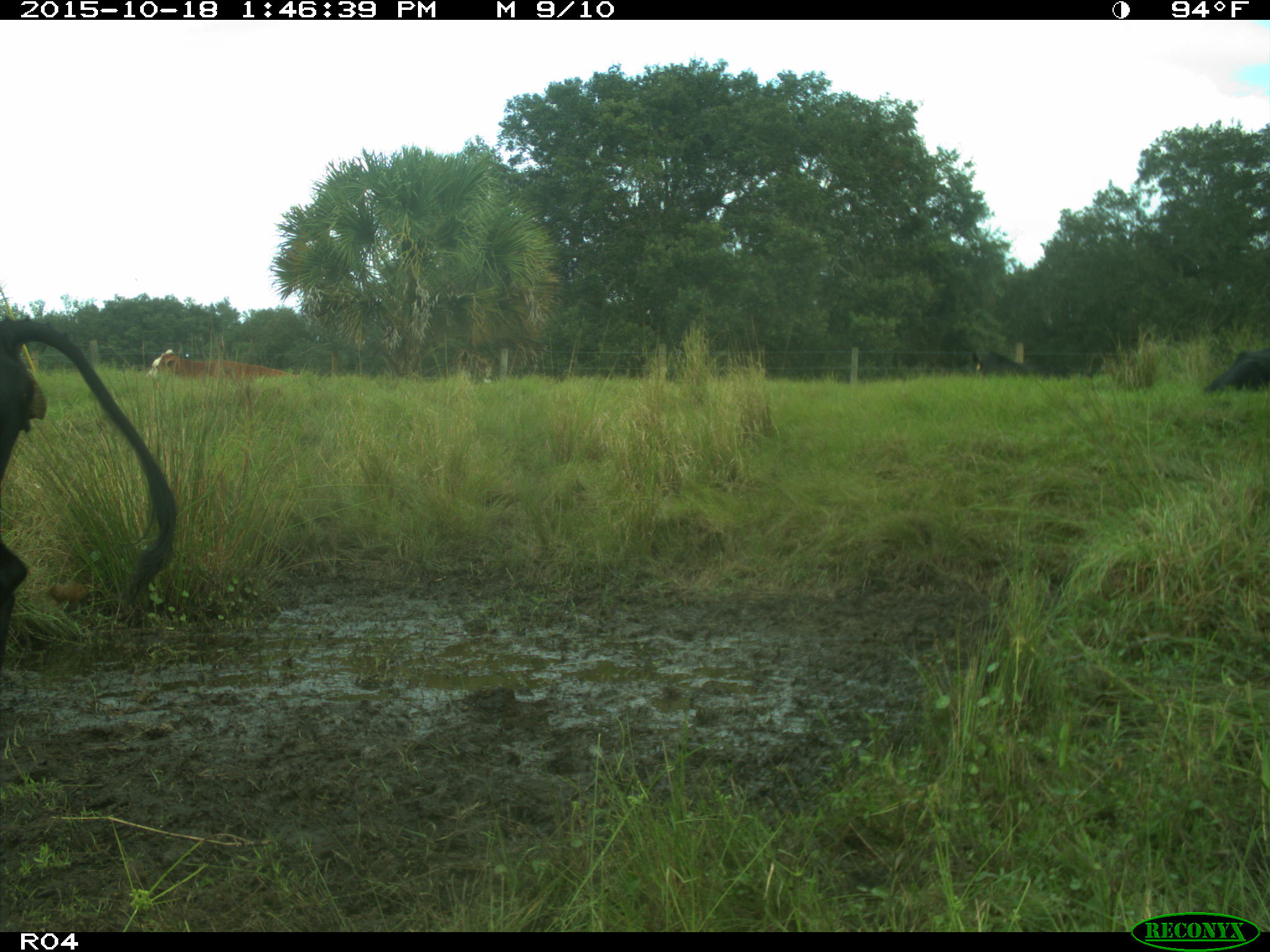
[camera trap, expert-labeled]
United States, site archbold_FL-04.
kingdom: Animalia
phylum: Chordata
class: Mammalia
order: Artiodactyla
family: Bovidae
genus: Bos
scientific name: Bos taurus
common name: domestic cow